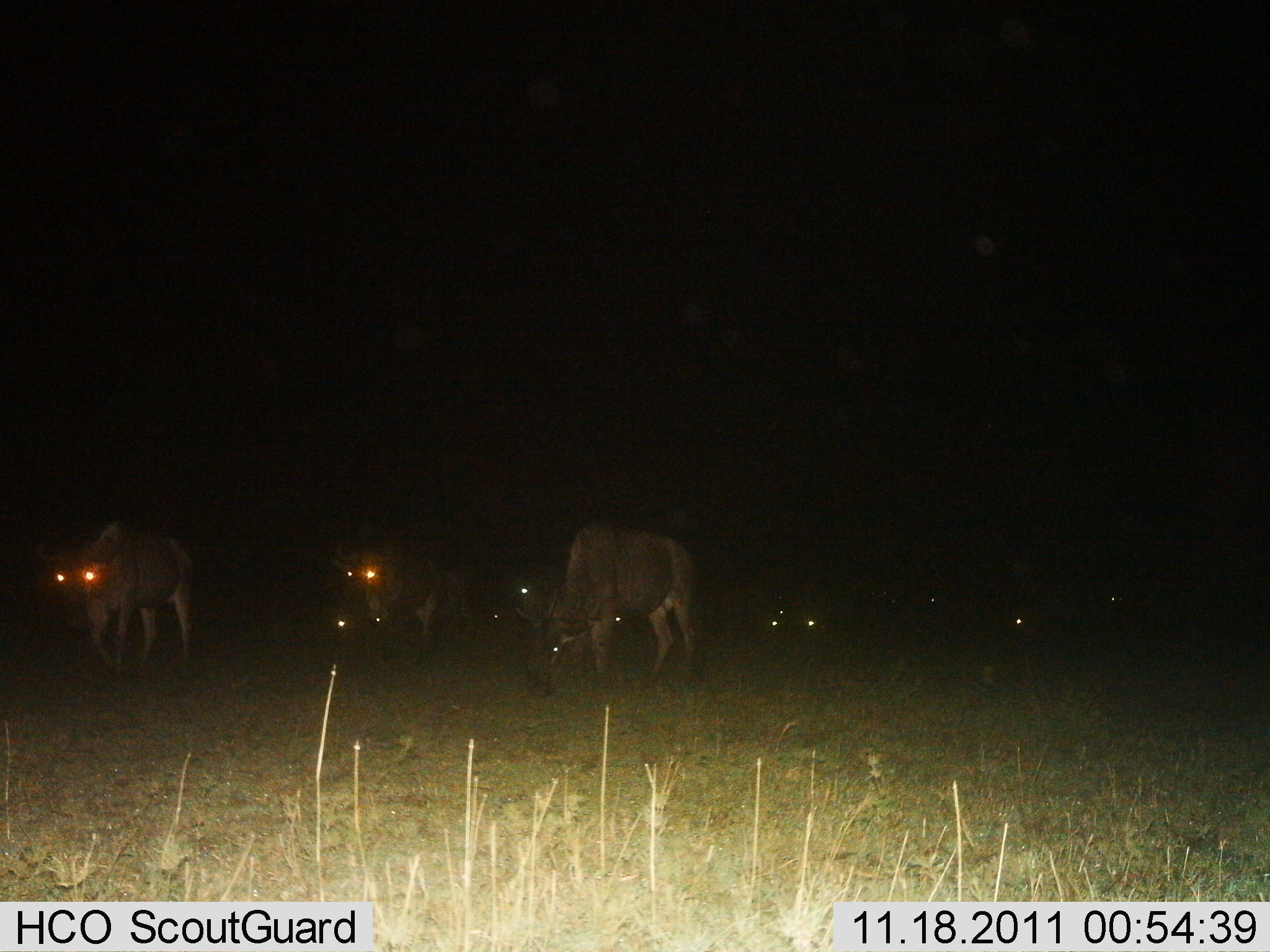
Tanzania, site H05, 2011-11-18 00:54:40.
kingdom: Animalia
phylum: Chordata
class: Mammalia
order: Artiodactyla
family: Bovidae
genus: Connochaetes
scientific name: Connochaetes taurinus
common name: blue wildebeest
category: wildebeest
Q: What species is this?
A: Wildebeest (blue wildebeest) (Connochaetes taurinus).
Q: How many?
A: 8.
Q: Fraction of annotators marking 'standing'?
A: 69%.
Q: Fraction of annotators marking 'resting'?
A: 0%.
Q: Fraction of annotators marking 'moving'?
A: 31%.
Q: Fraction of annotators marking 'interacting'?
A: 0%.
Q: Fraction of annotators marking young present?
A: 0%.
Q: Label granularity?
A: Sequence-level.